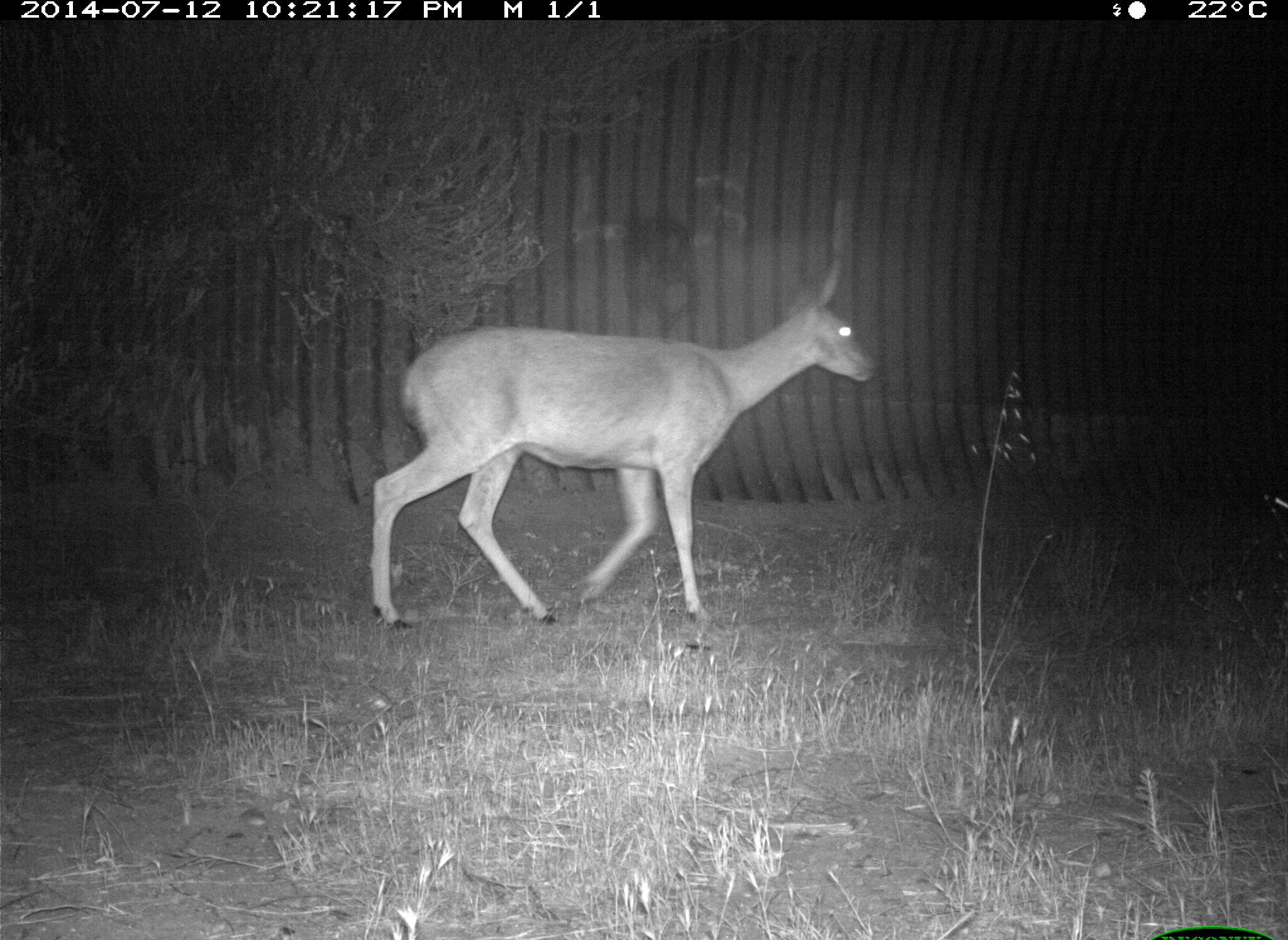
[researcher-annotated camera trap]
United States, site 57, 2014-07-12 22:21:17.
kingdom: Animalia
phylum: Chordata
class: Mammalia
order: Artiodactyla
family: Cervidae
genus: Odocoileus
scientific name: Odocoileus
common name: deer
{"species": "deer (Odocoileus)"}